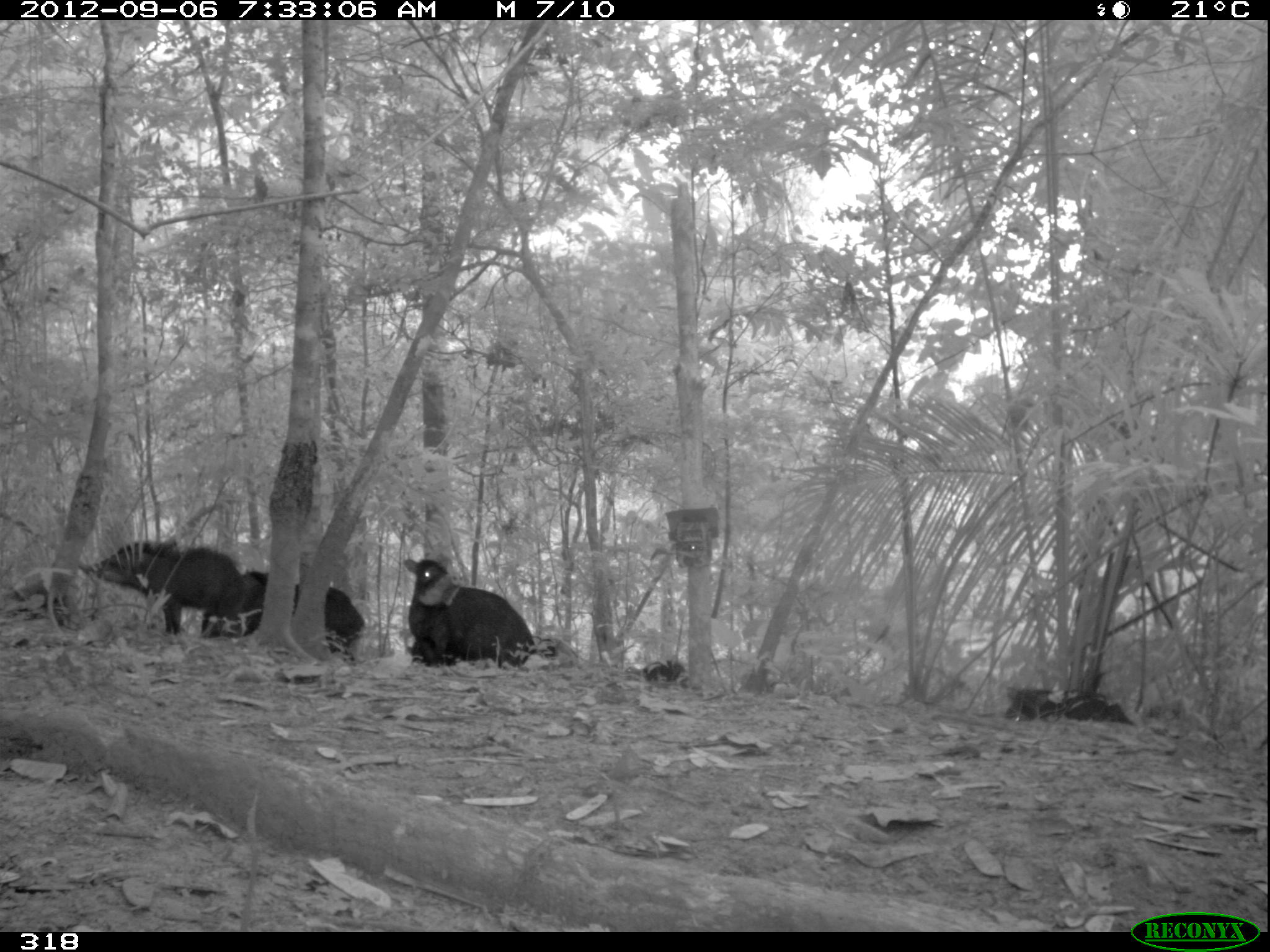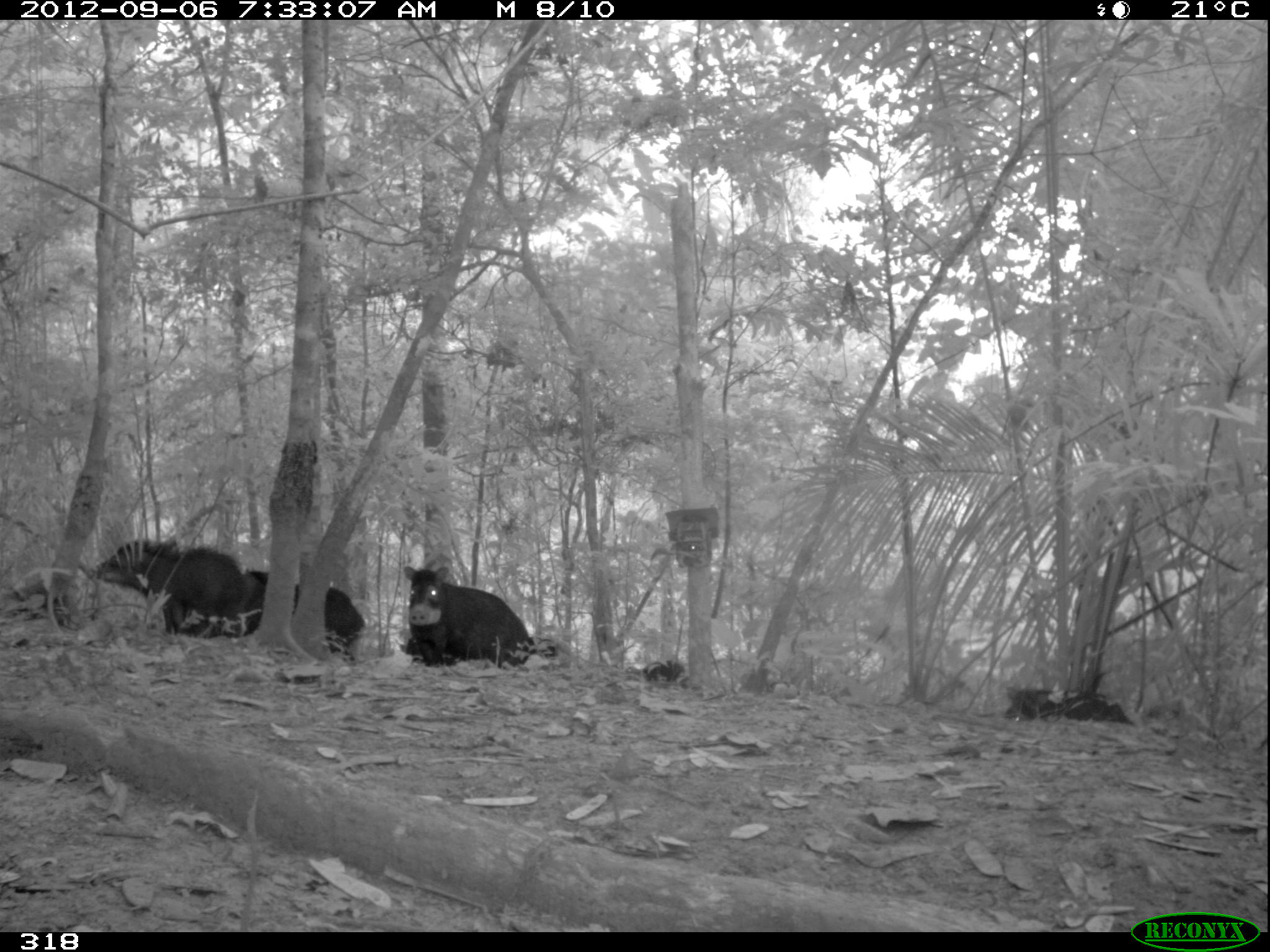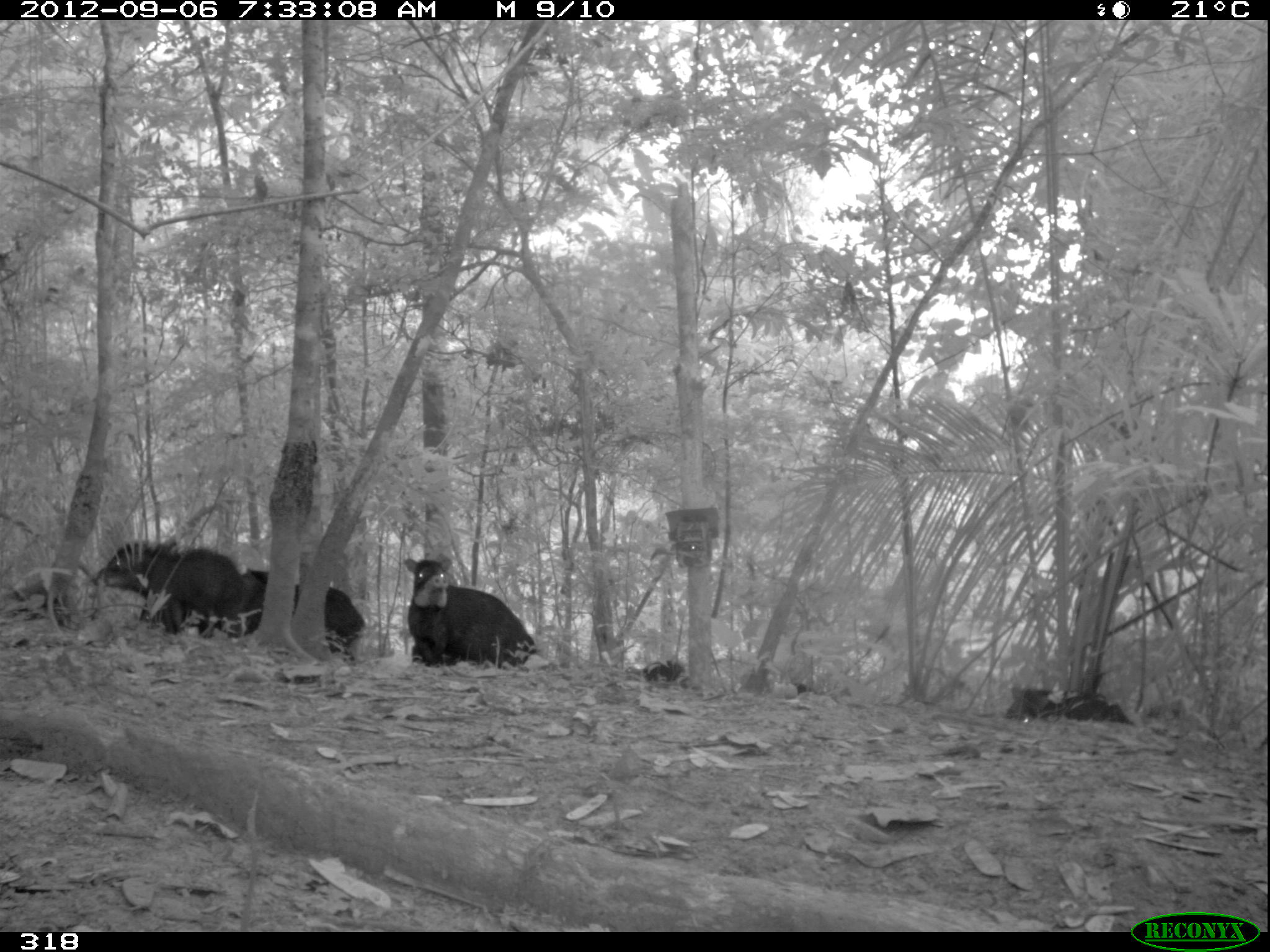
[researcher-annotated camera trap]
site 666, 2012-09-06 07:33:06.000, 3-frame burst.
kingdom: Animalia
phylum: Chordata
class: Mammalia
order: Artiodactyla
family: Tayassuidae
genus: Tayassu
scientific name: Tayassu pecari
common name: white-lipped peccary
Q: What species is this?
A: Tayassu pecari (white-lipped peccary).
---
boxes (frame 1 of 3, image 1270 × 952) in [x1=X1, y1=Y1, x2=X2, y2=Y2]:
tayassu pecari: [x1=82, y1=538, x2=246, y2=635]; [x1=399, y1=555, x2=537, y2=669]; [x1=197, y1=568, x2=362, y2=663]; [x1=1001, y1=682, x2=1137, y2=727]; [x1=530, y1=633, x2=579, y2=669]; [x1=641, y1=658, x2=690, y2=684]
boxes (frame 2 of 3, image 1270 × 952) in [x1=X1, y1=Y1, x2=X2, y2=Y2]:
tayassu pecari: [x1=197, y1=568, x2=365, y2=663]; [x1=82, y1=538, x2=246, y2=635]; [x1=399, y1=565, x2=538, y2=668]; [x1=996, y1=680, x2=1130, y2=723]; [x1=641, y1=658, x2=693, y2=683]; [x1=534, y1=638, x2=559, y2=659]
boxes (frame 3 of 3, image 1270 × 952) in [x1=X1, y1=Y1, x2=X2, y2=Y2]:
tayassu pecari: [x1=402, y1=552, x2=539, y2=669]; [x1=82, y1=538, x2=246, y2=635]; [x1=237, y1=568, x2=366, y2=663]; [x1=996, y1=680, x2=1130, y2=723]; [x1=641, y1=658, x2=693, y2=683]